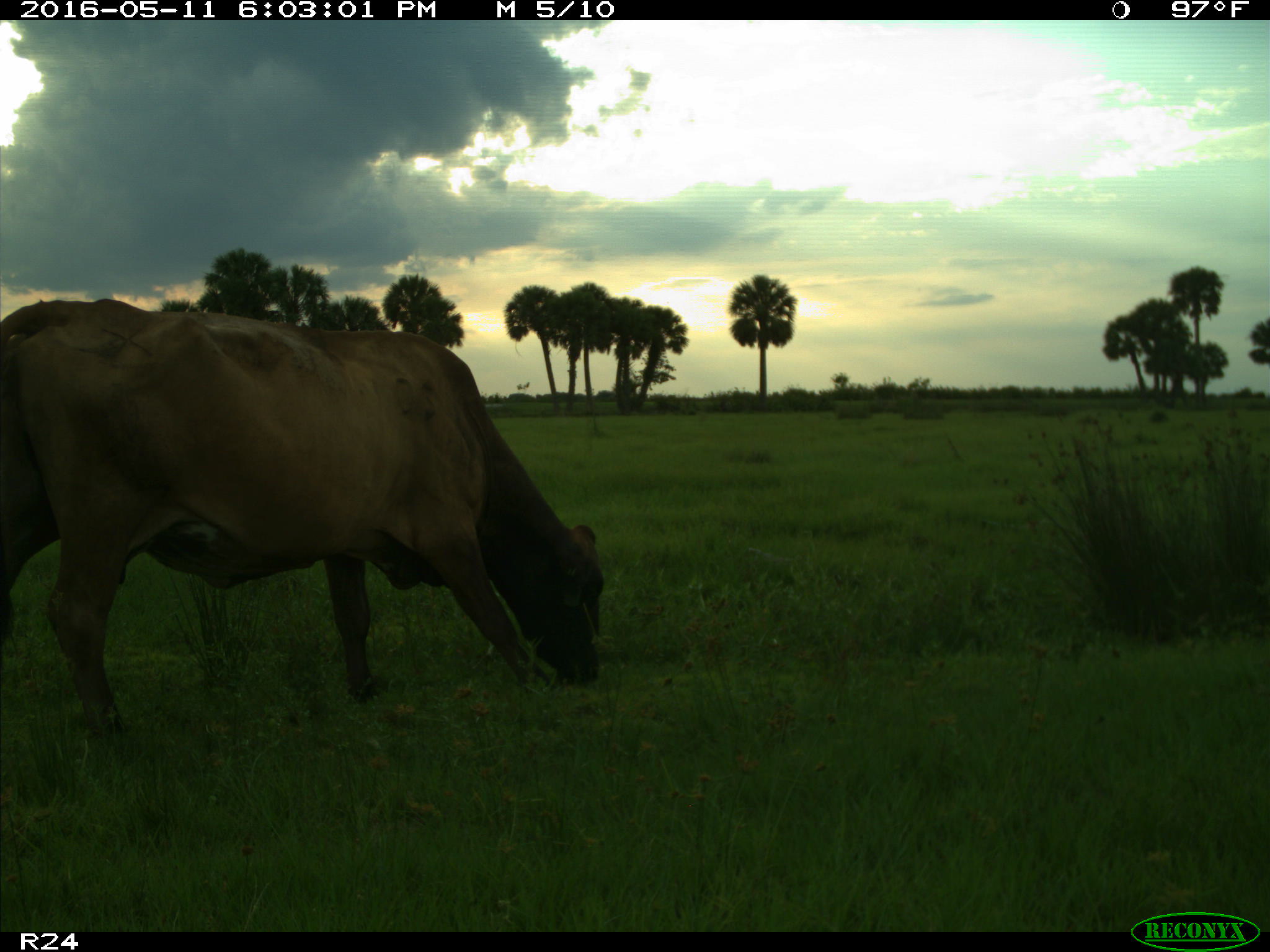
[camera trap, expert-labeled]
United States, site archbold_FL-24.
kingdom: Animalia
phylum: Chordata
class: Mammalia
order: Artiodactyla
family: Bovidae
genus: Bos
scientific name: Bos taurus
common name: domestic cow